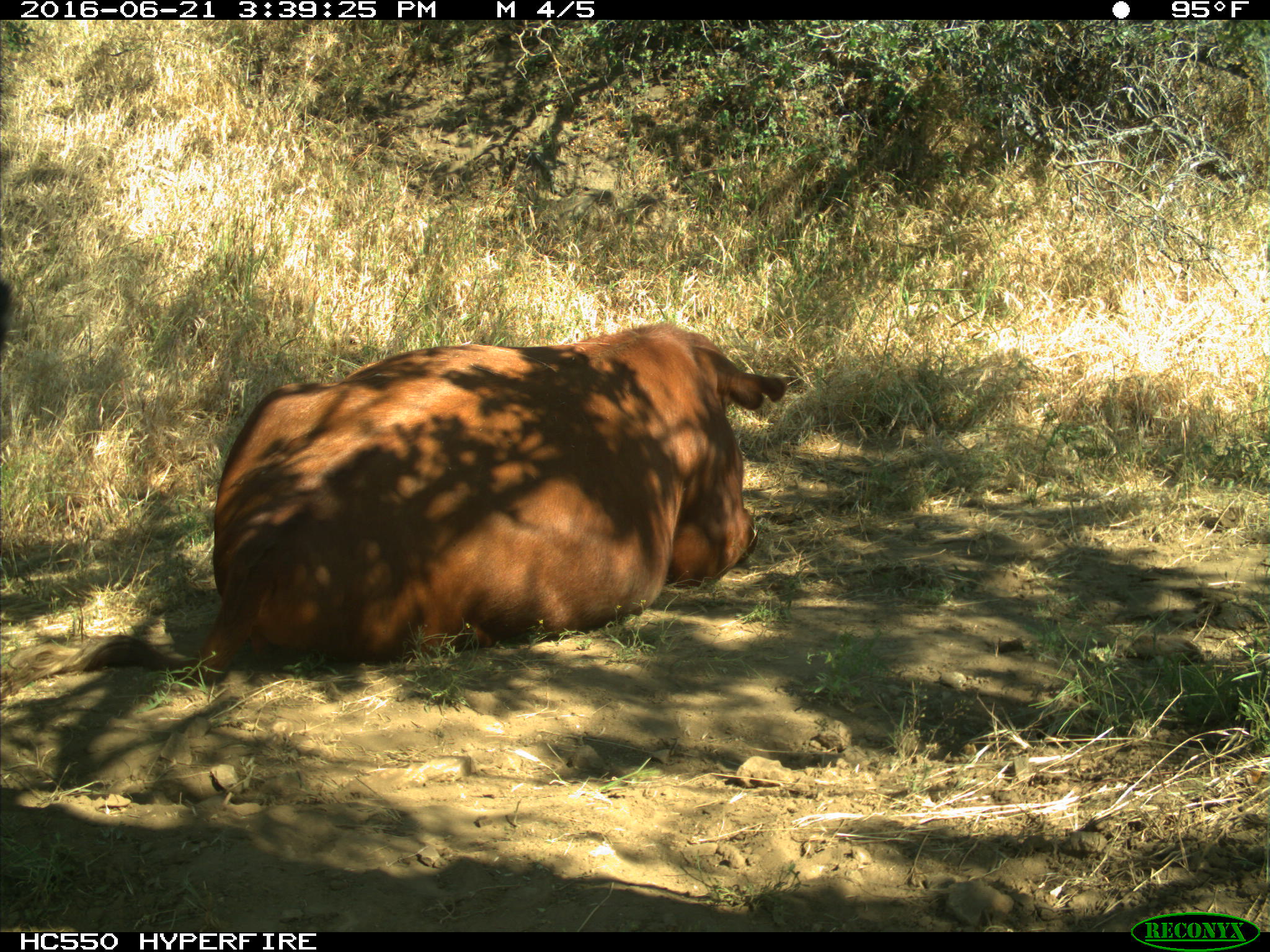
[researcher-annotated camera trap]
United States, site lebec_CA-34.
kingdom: Animalia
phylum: Chordata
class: Mammalia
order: Artiodactyla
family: Bovidae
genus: Bos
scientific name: Bos taurus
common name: domestic cow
Bos taurus (domestic cow).